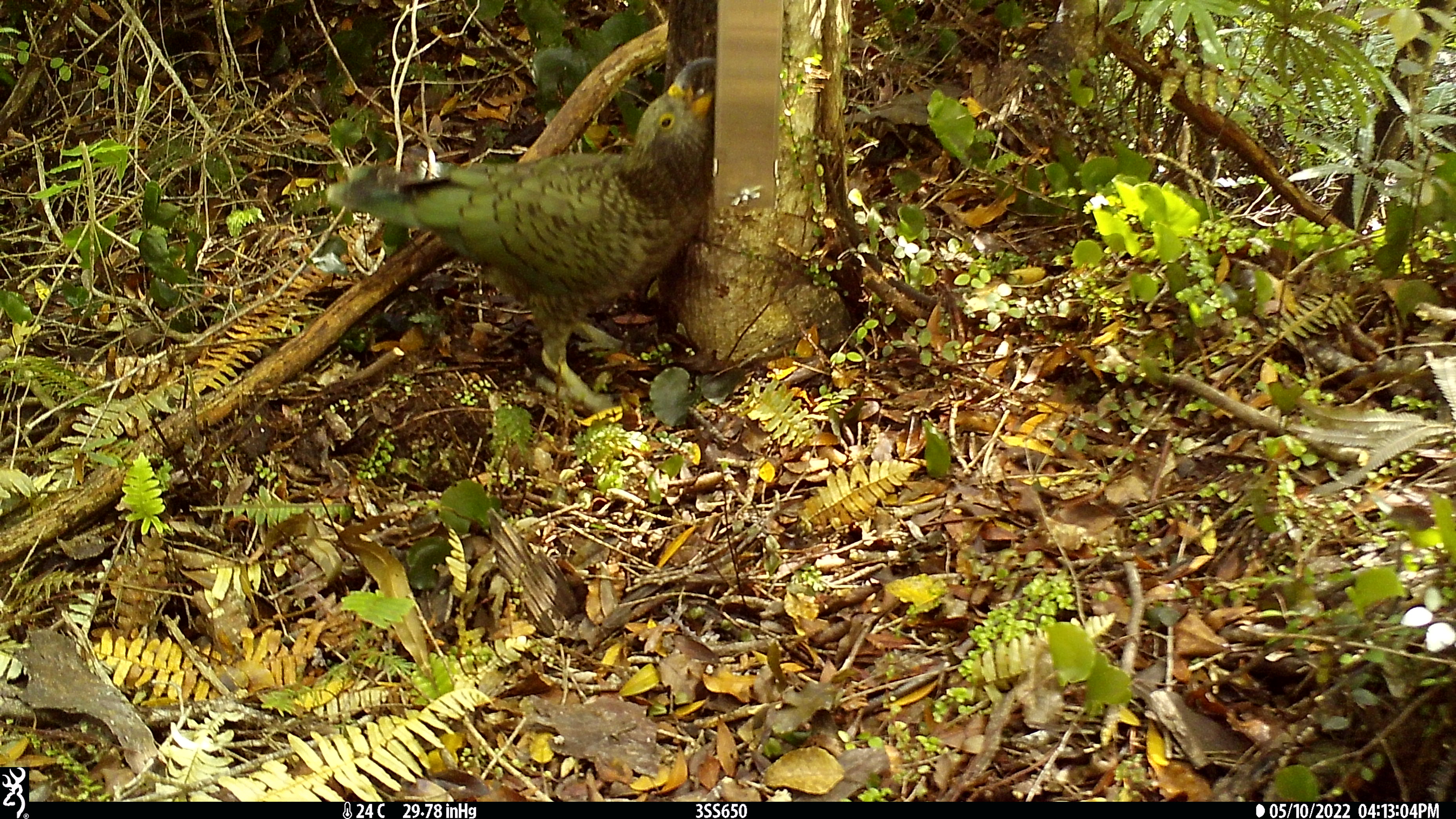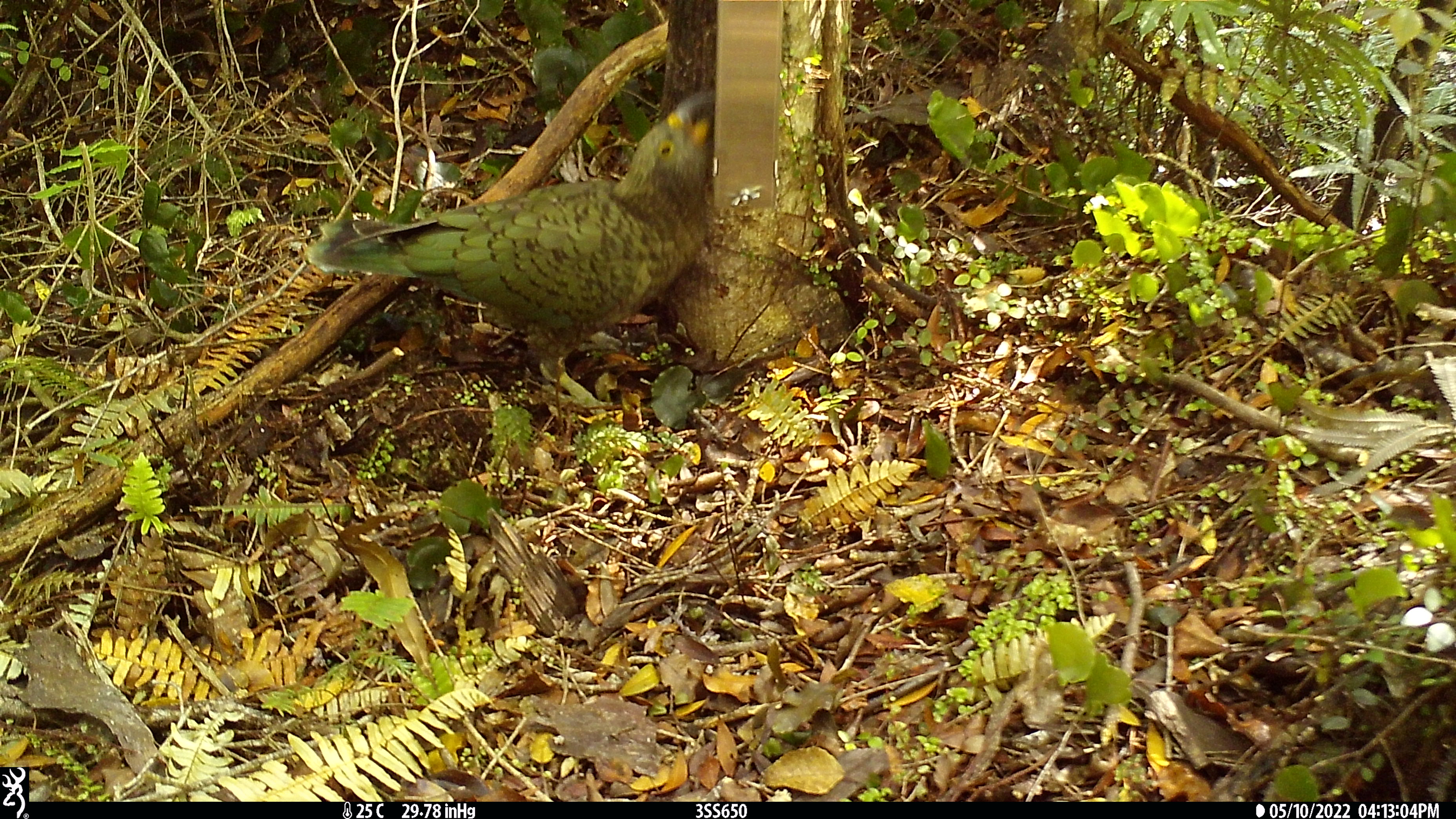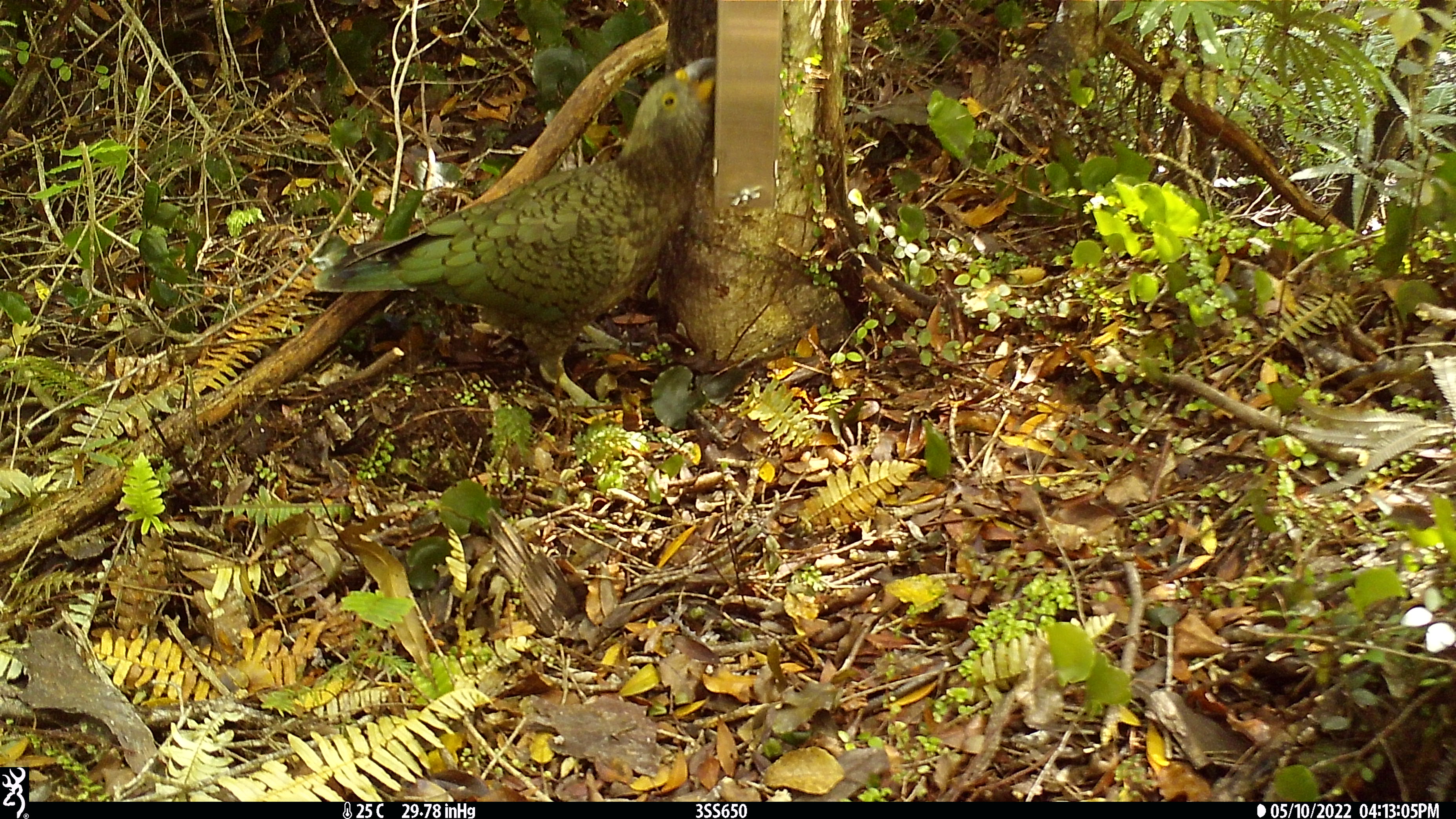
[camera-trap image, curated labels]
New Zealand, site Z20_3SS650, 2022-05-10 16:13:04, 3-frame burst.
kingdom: Animalia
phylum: Chordata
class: Aves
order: Psittaciformes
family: Strigopidae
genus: Nestor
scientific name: Nestor notabilis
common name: kea